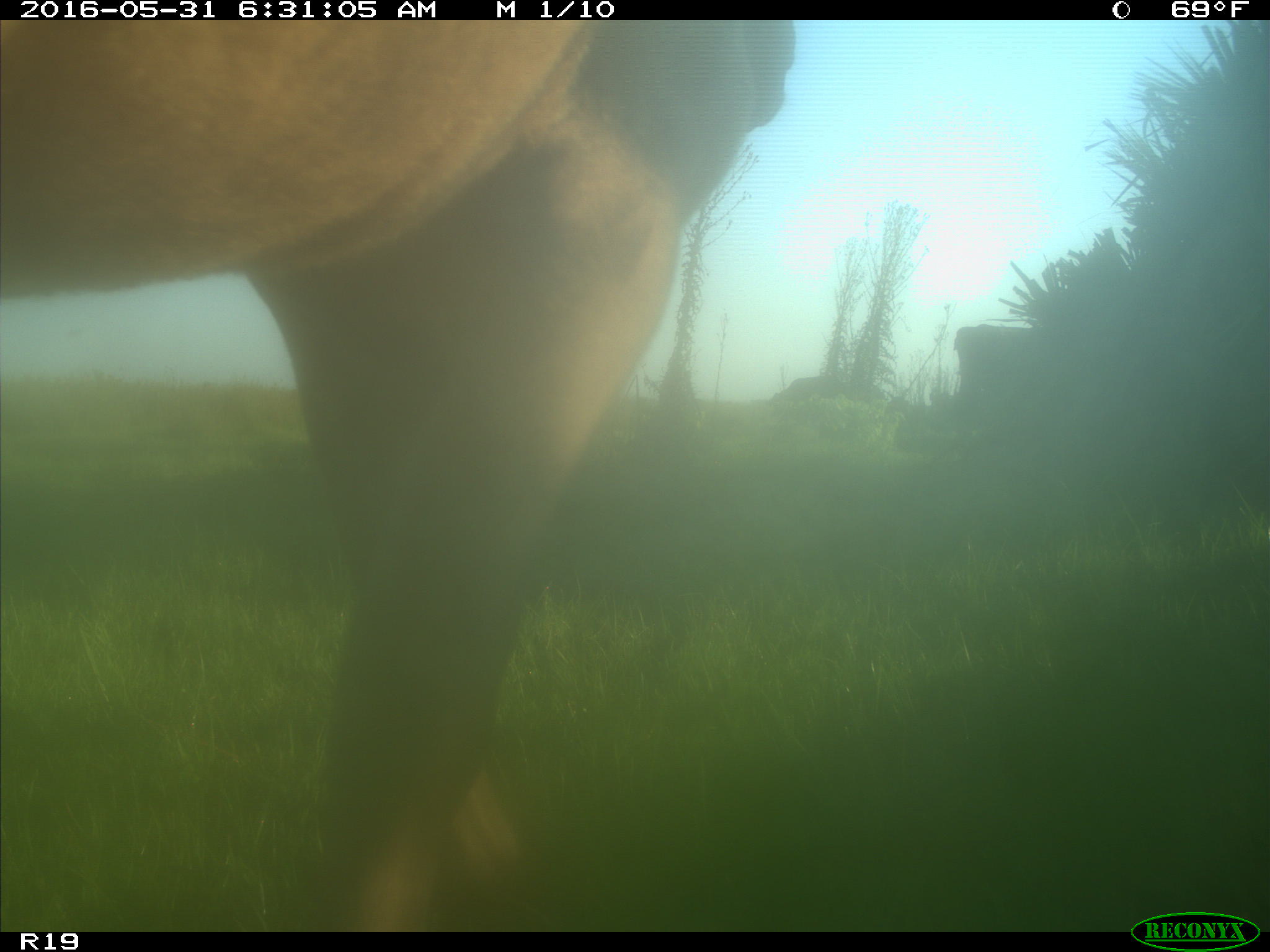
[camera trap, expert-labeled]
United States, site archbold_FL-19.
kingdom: Animalia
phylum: Chordata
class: Mammalia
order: Artiodactyla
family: Bovidae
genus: Bos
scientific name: Bos taurus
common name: domestic cow